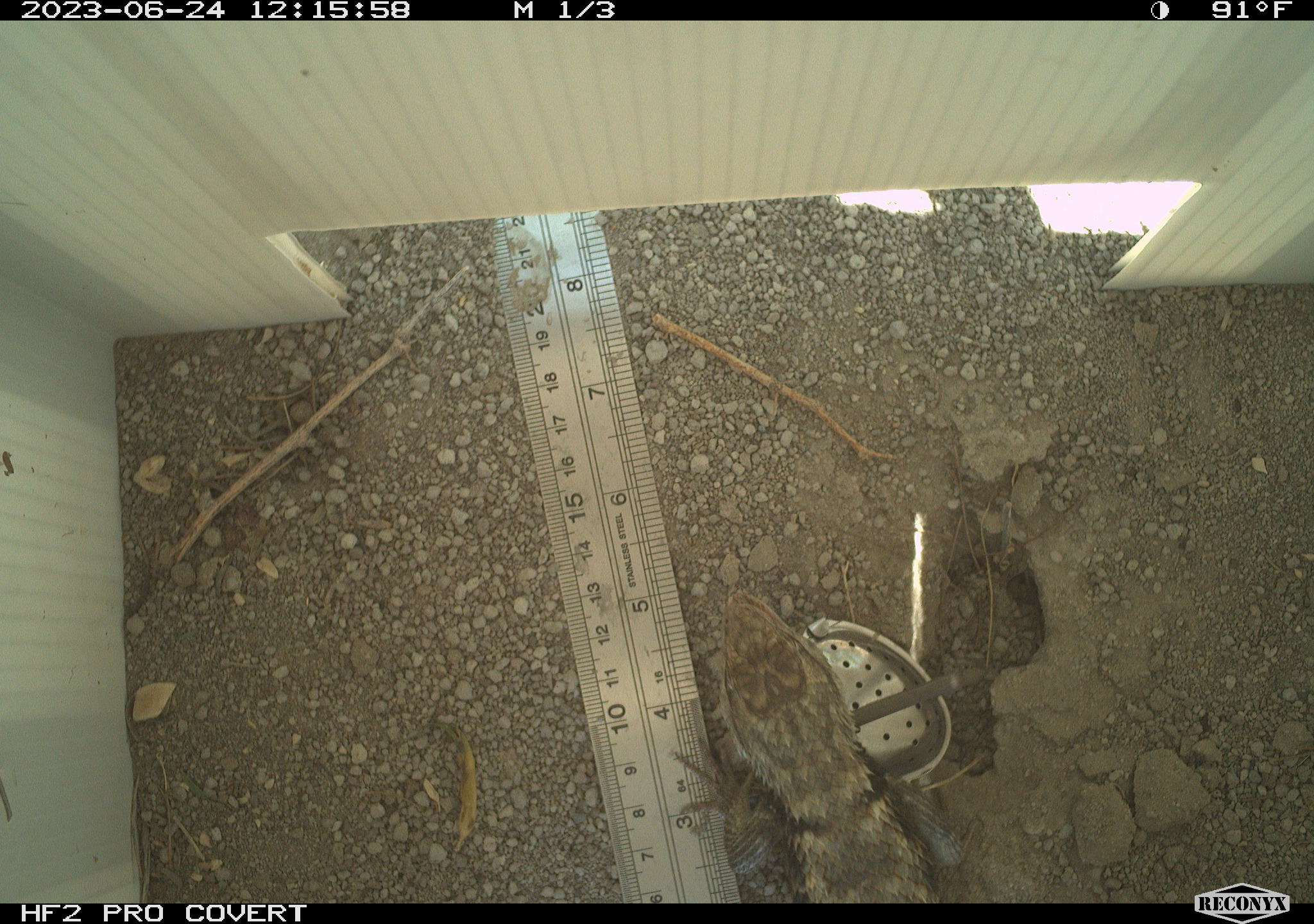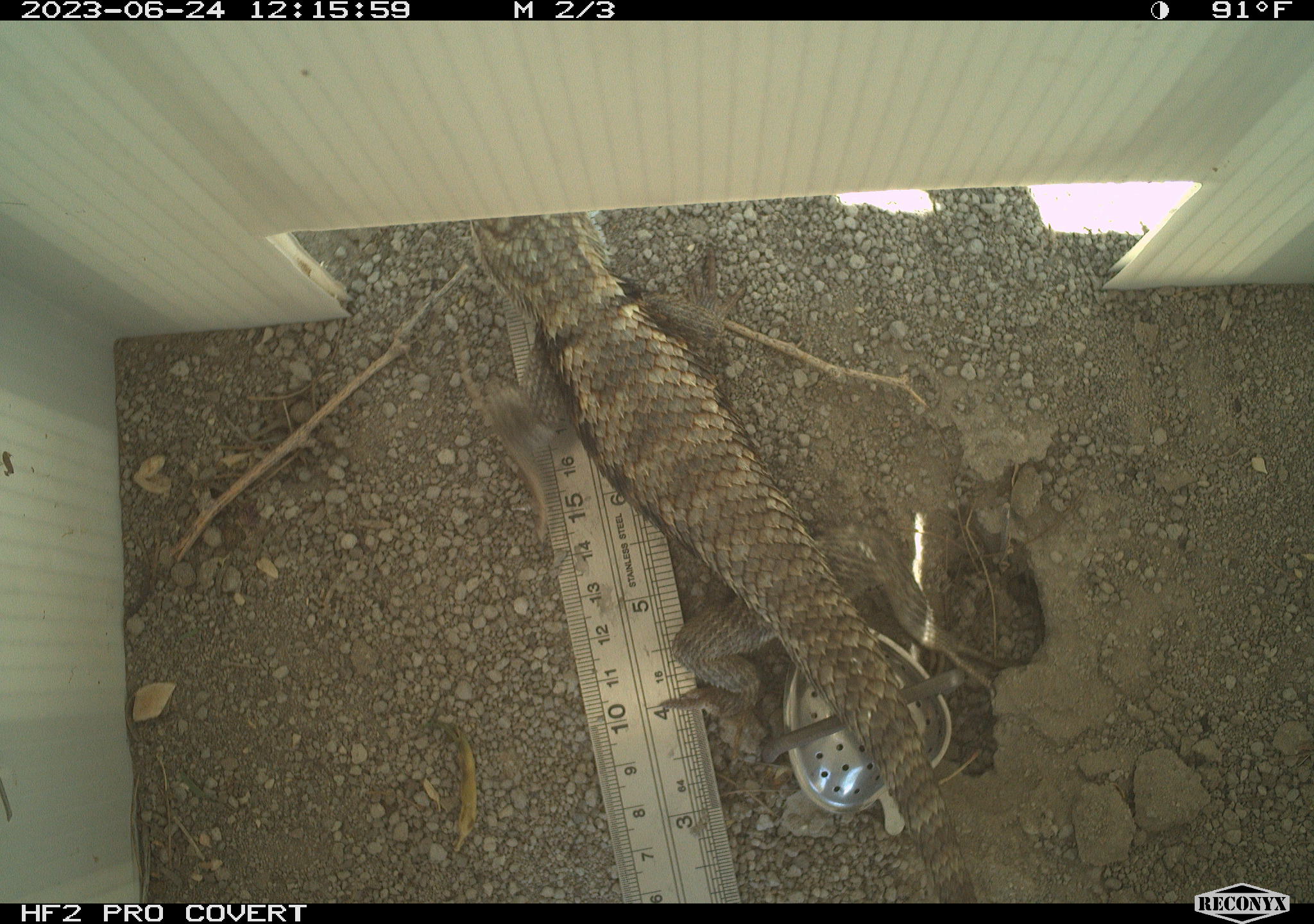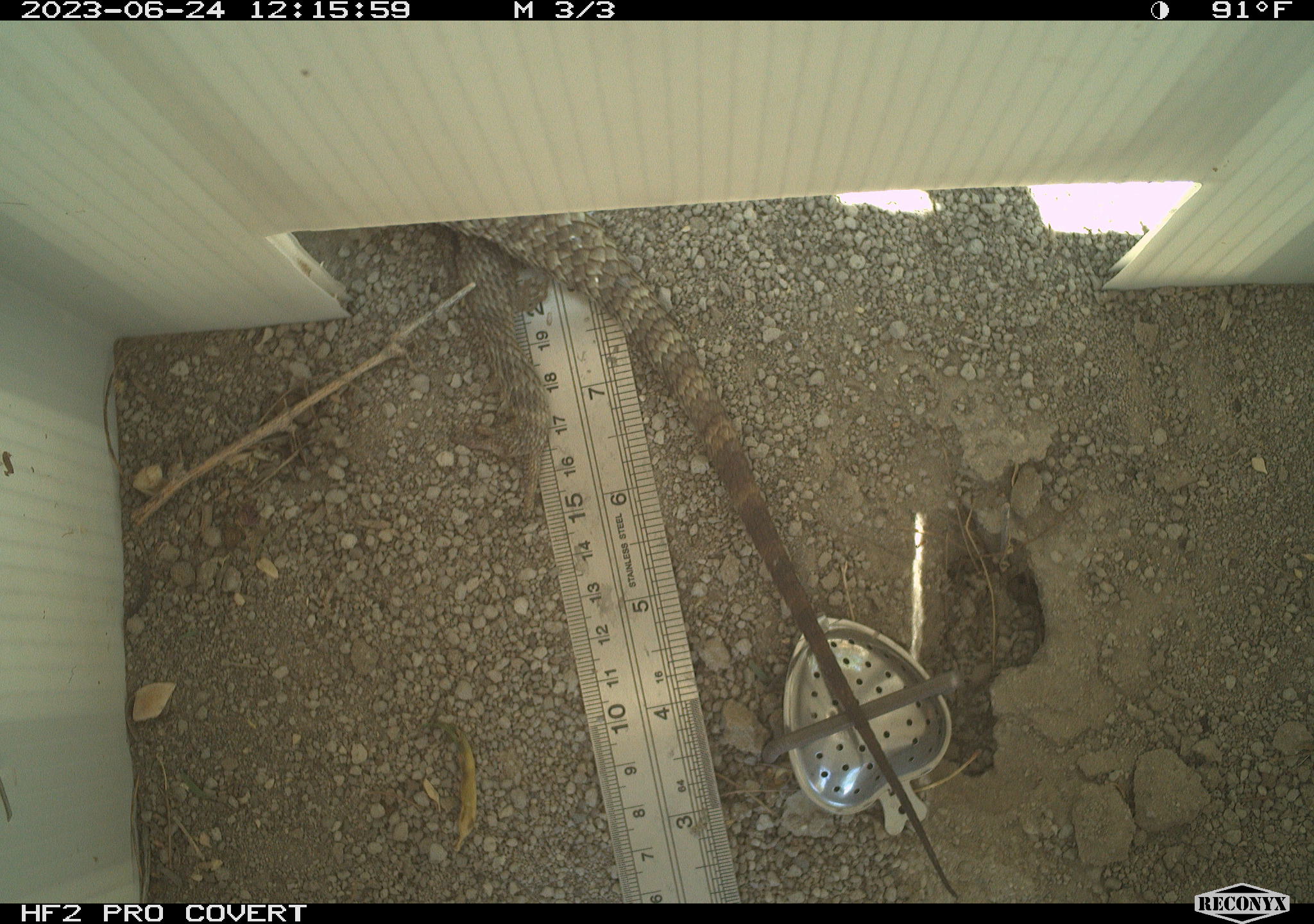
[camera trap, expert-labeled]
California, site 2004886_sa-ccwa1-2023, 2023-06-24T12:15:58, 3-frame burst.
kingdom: Animalia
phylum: Chordata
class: Reptilia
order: Squamata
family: Phrynosomatidae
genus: Sceloporus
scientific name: Sceloporus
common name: spiny lizards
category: sceloporus species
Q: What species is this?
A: Sceloporus species (spiny lizards) (Sceloporus).